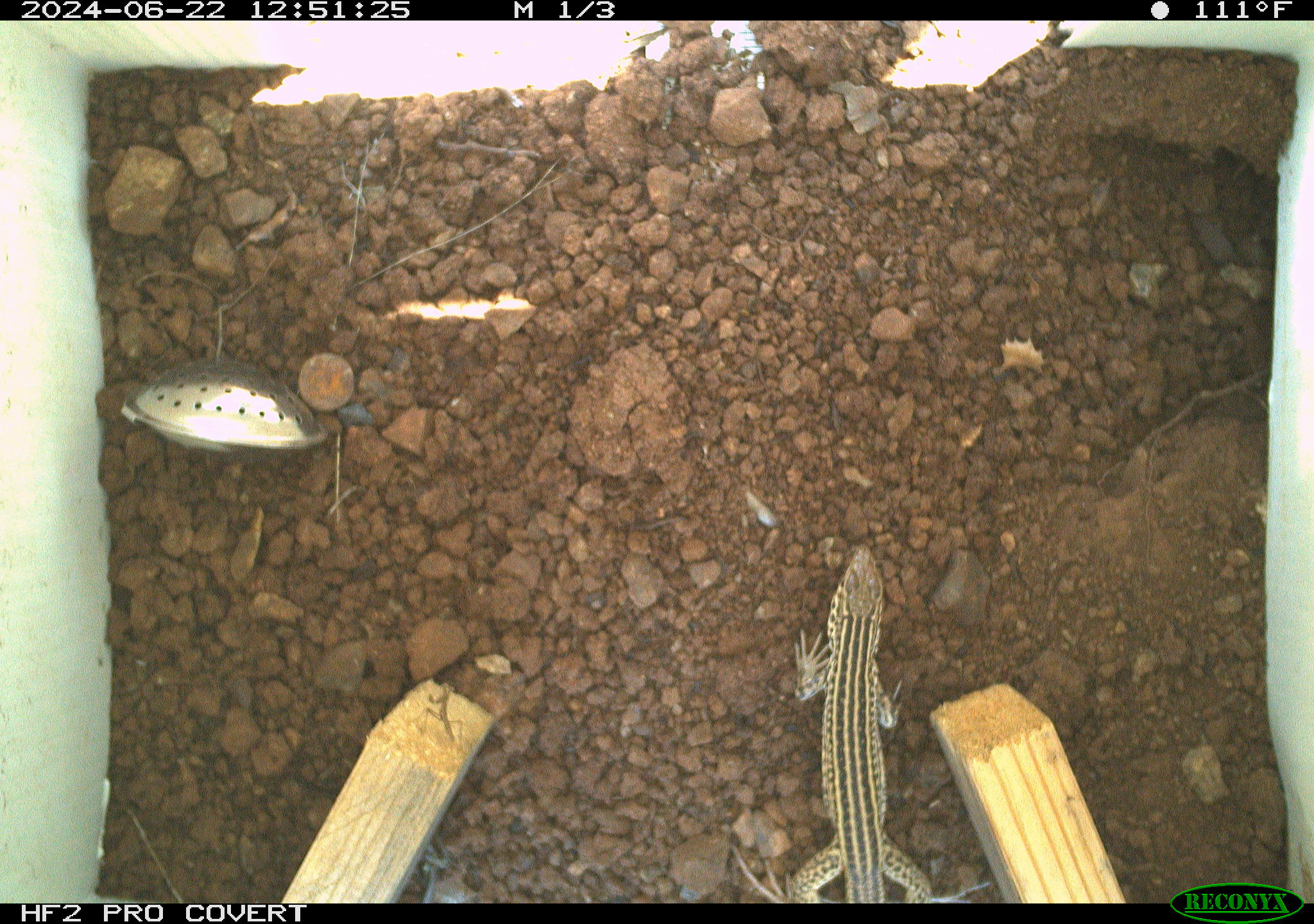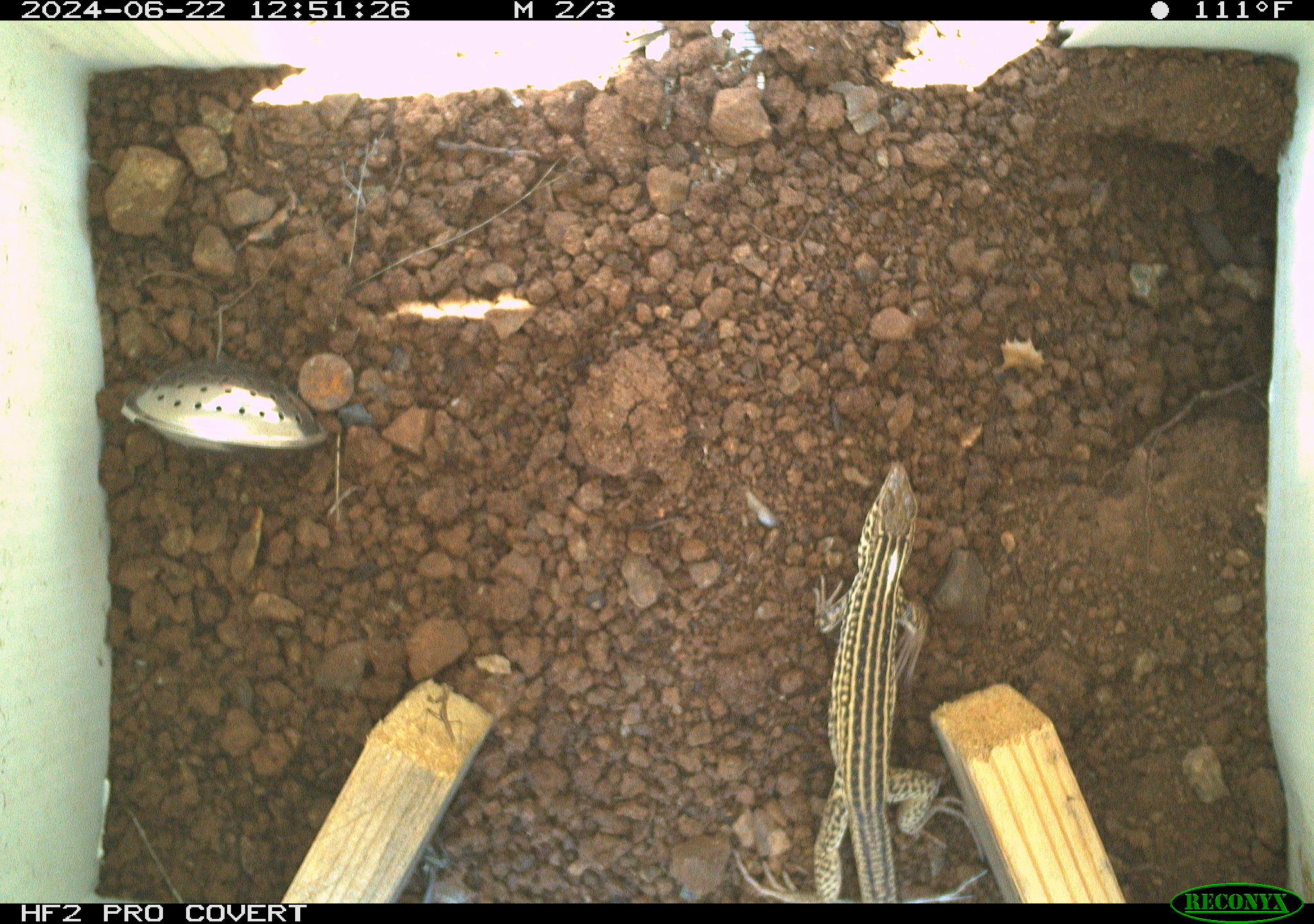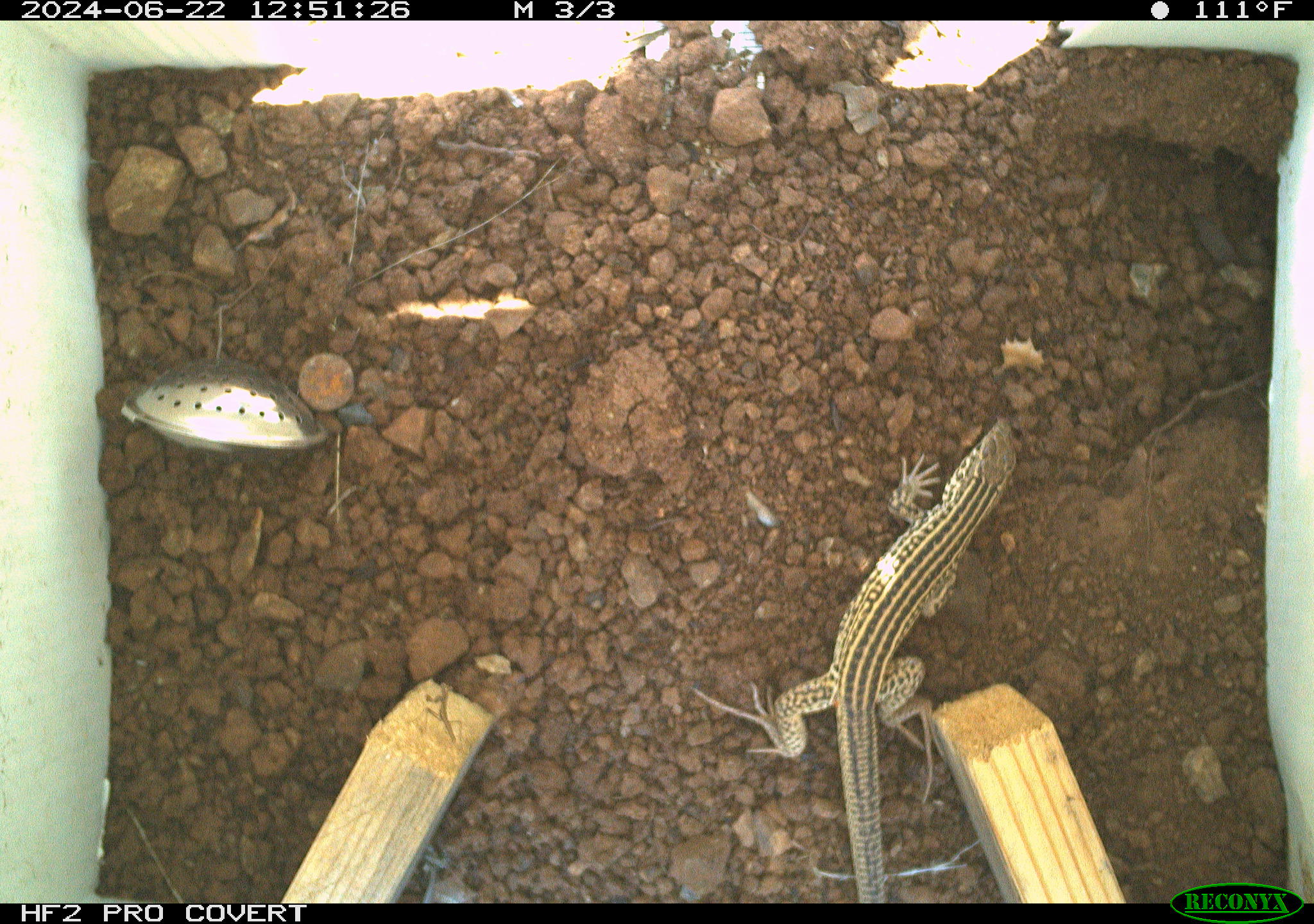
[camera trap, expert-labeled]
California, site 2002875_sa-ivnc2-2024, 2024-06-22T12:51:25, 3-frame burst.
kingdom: Animalia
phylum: Chordata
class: Reptilia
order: Squamata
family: Teiidae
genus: Aspidoscelis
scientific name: Aspidoscelis tigris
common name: western whiptail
Western whiptail (Aspidoscelis tigris).